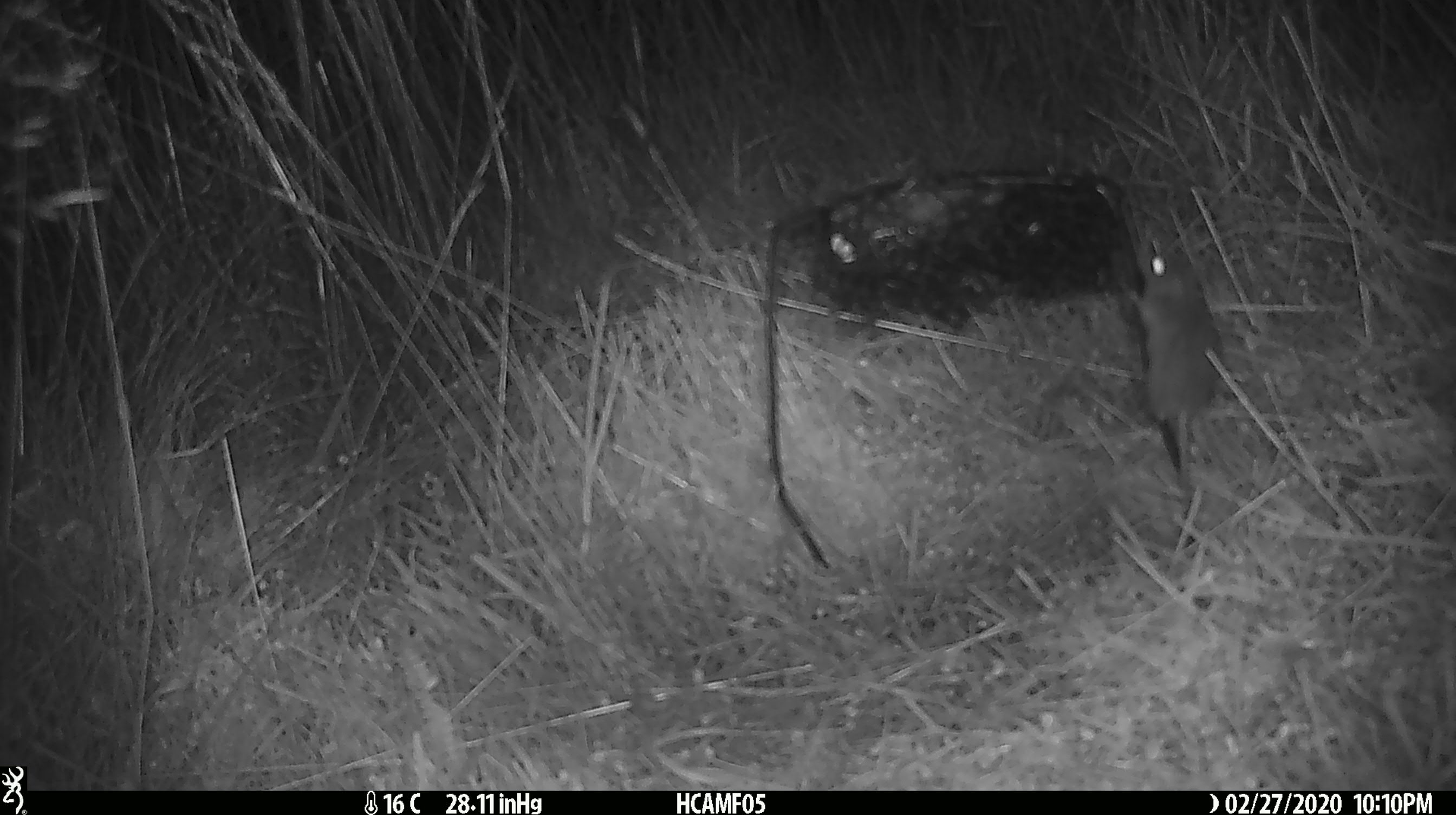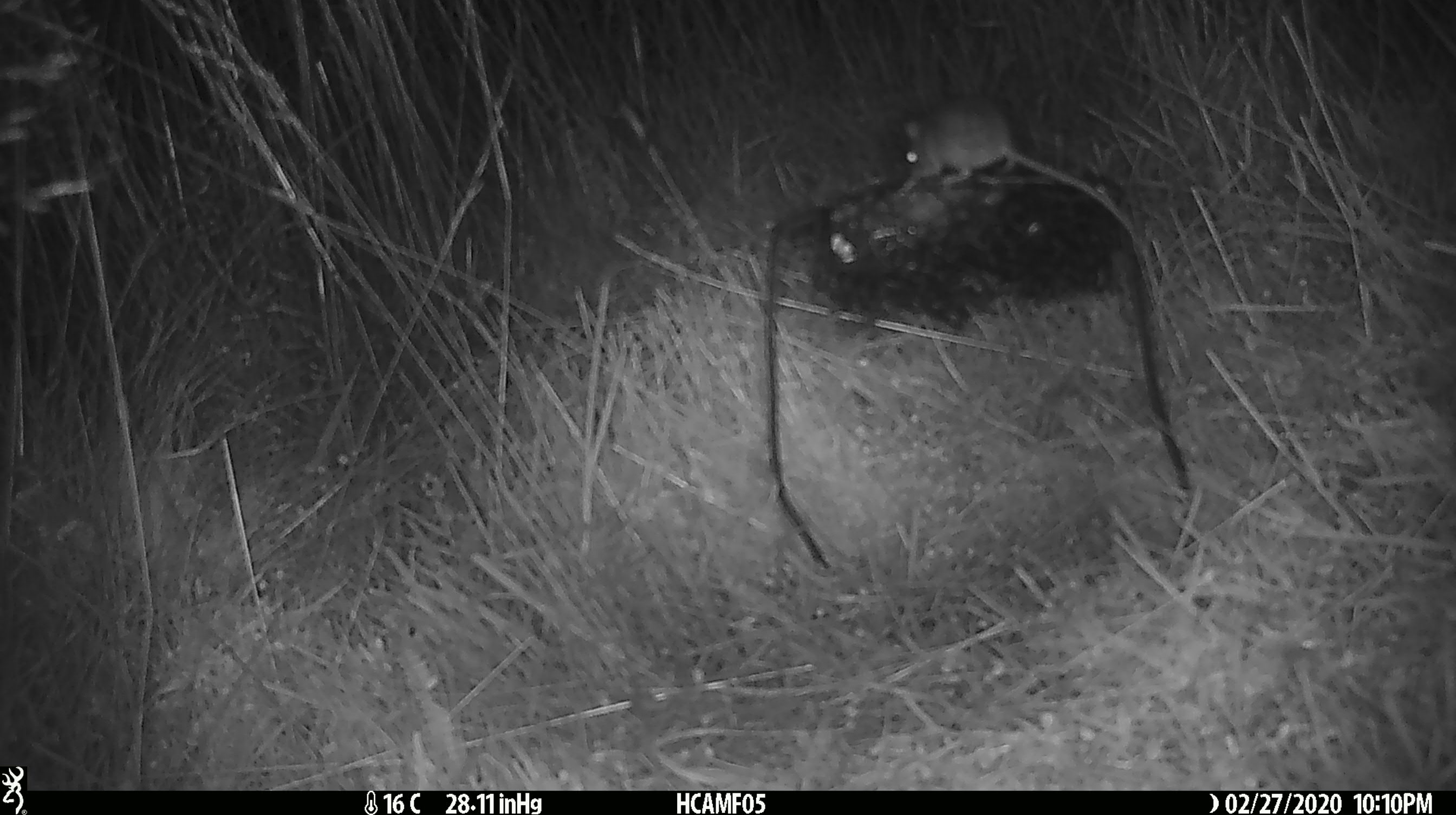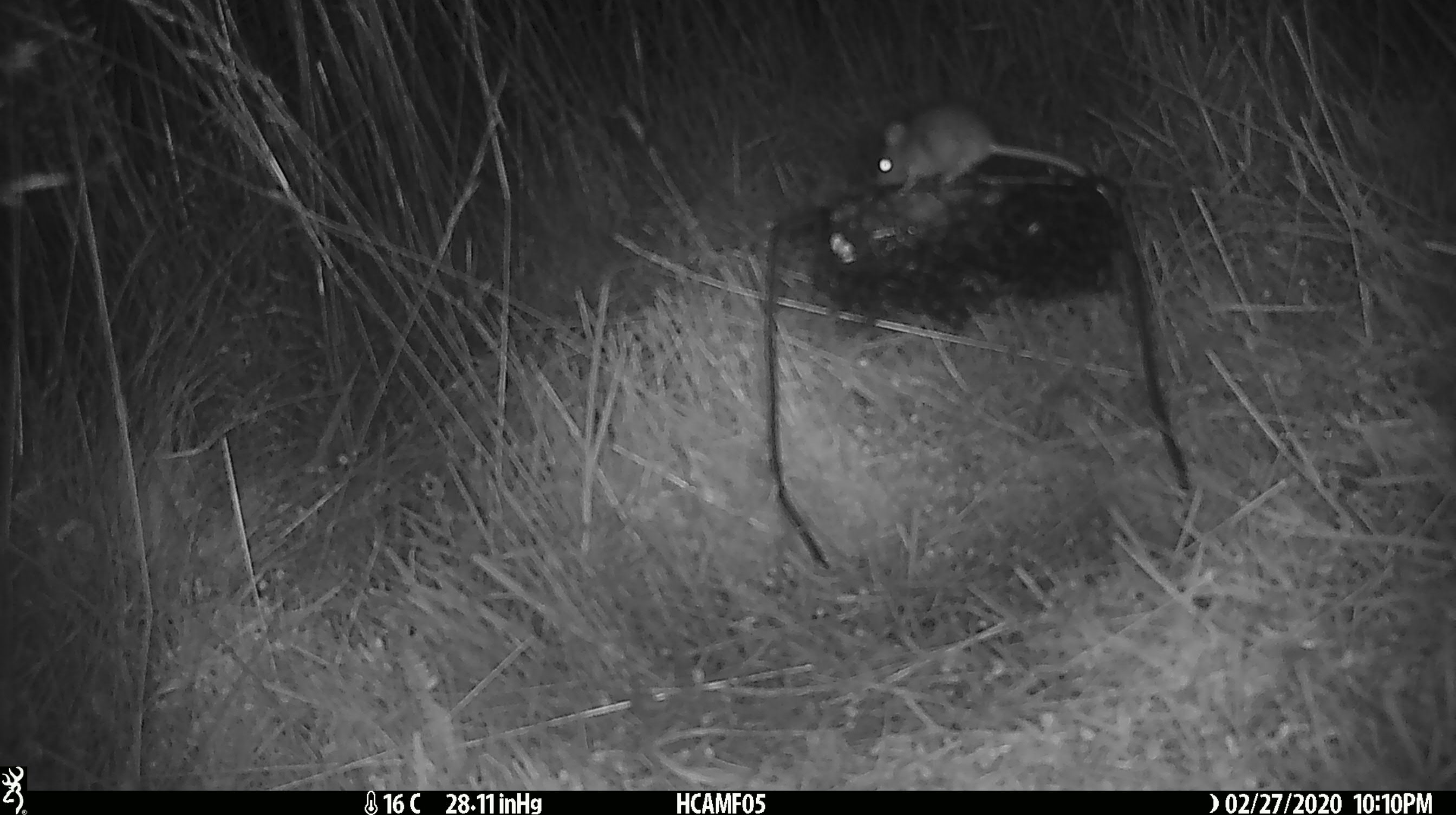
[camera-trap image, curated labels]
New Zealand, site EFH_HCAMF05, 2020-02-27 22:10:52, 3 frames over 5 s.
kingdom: Animalia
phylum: Chordata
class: Mammalia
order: Rodentia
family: Muridae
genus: Mus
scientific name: Mus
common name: mouse